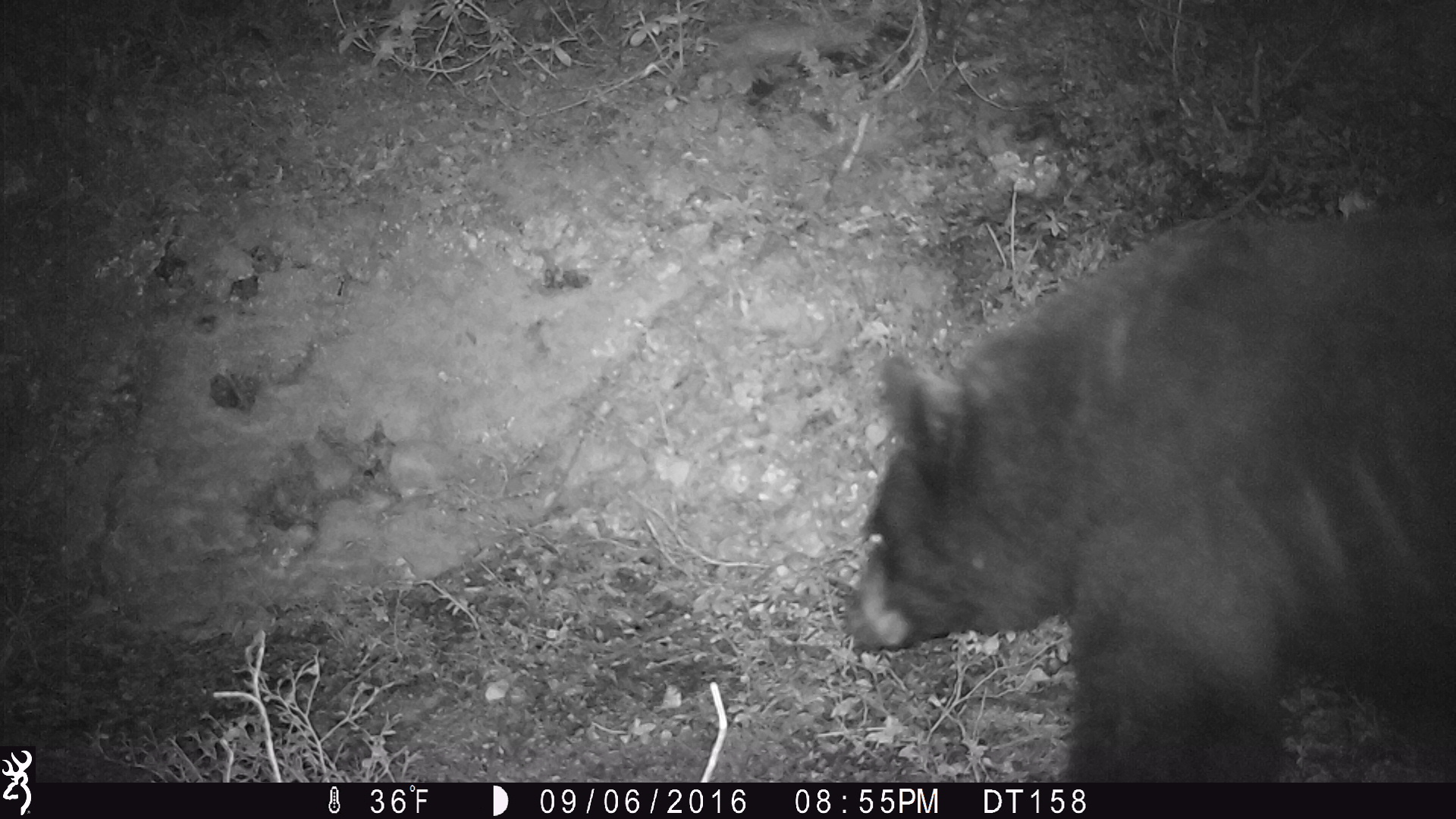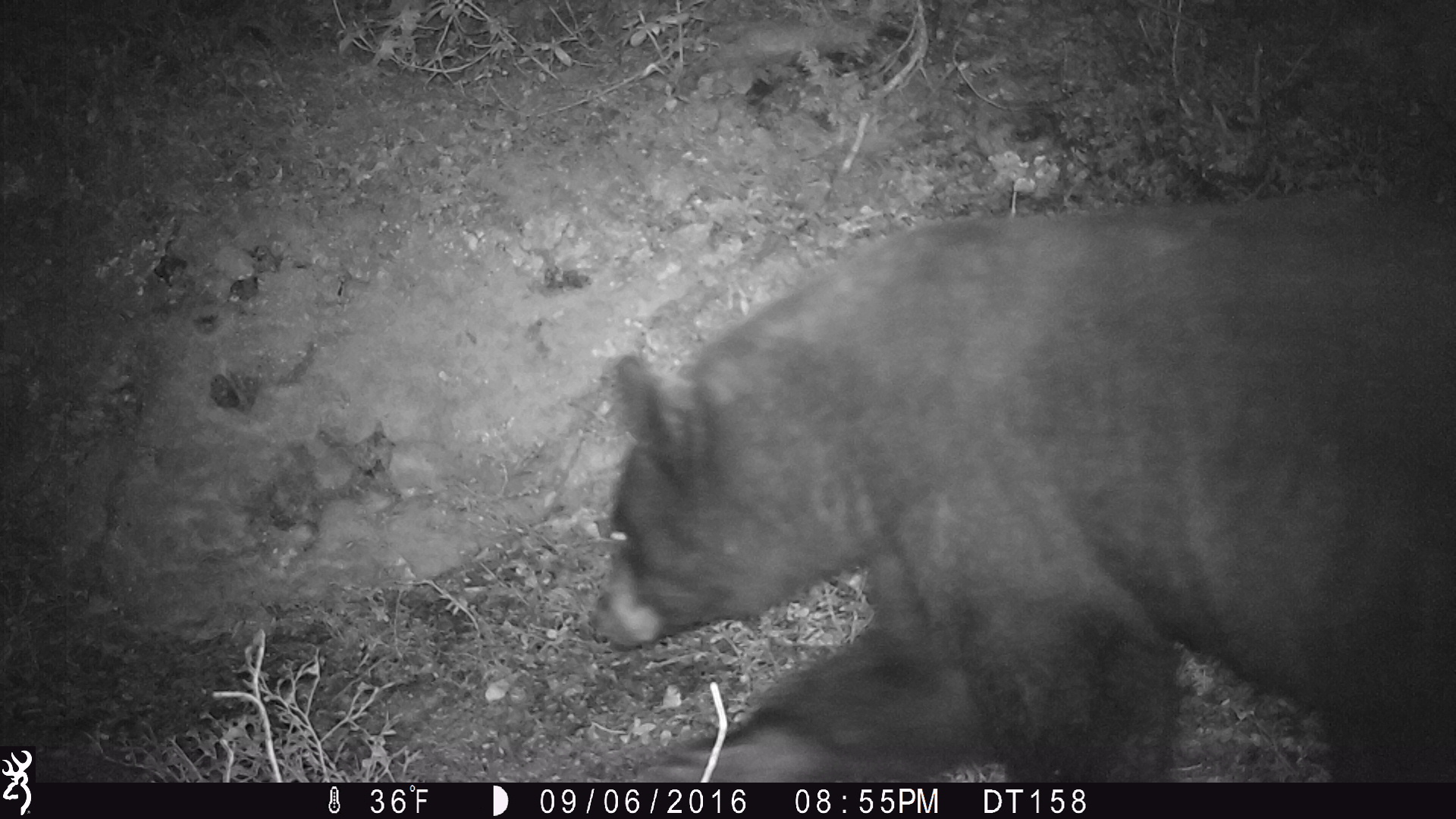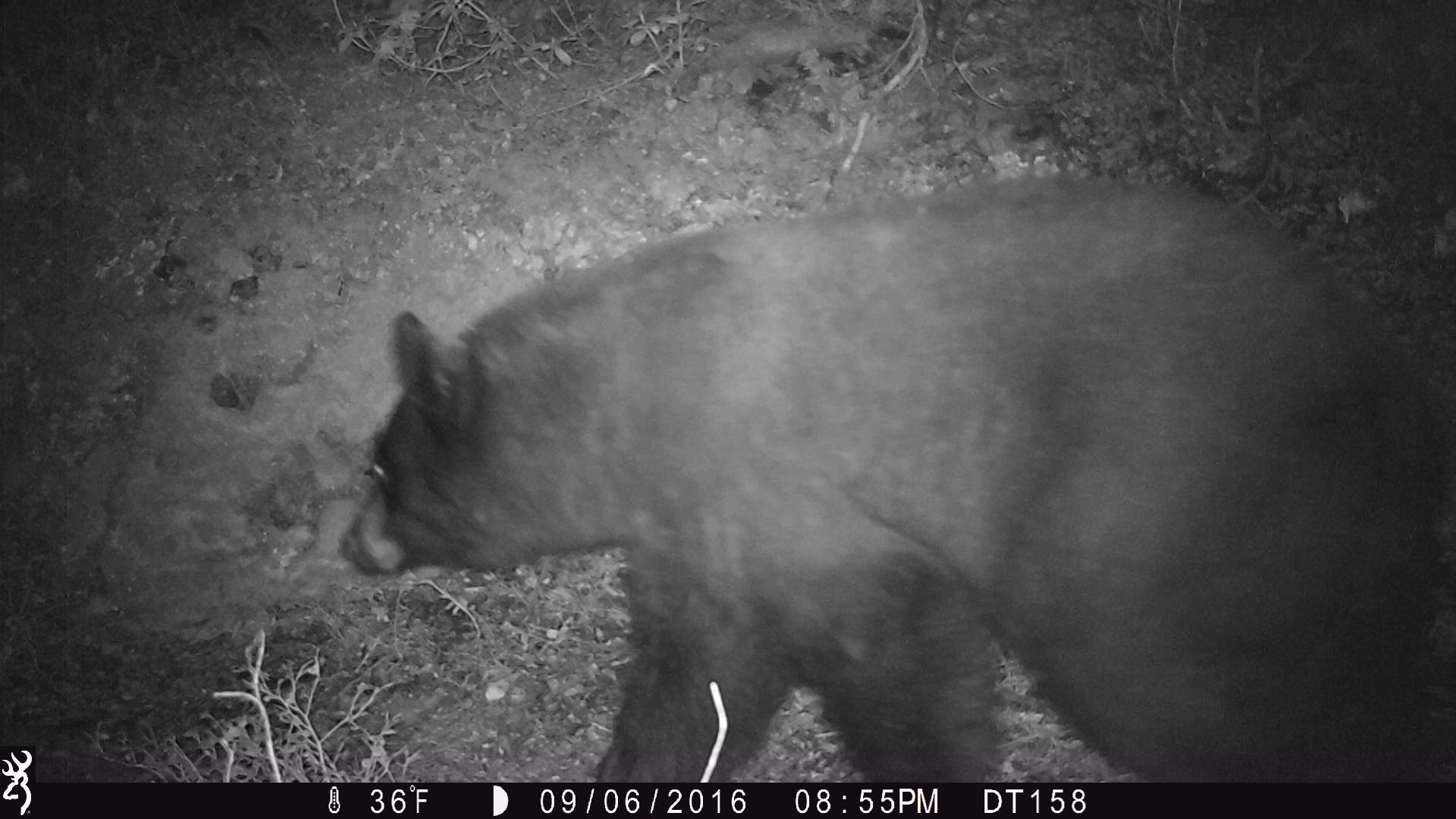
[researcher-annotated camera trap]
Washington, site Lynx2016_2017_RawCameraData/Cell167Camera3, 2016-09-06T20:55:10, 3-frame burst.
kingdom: Animalia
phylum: Chordata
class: Mammalia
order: Carnivora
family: Ursidae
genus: Ursus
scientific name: Ursus americanus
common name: american black bear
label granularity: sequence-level